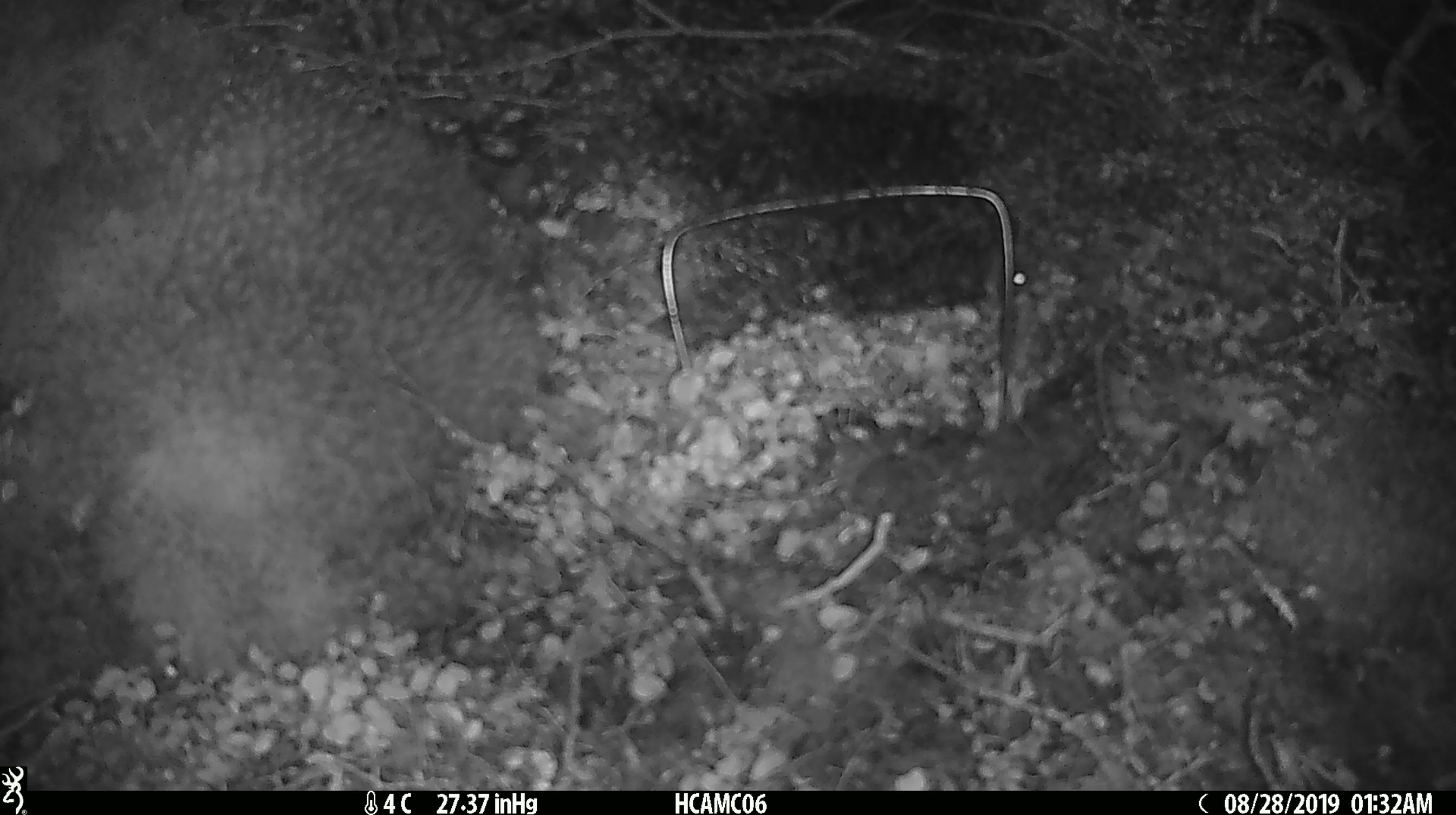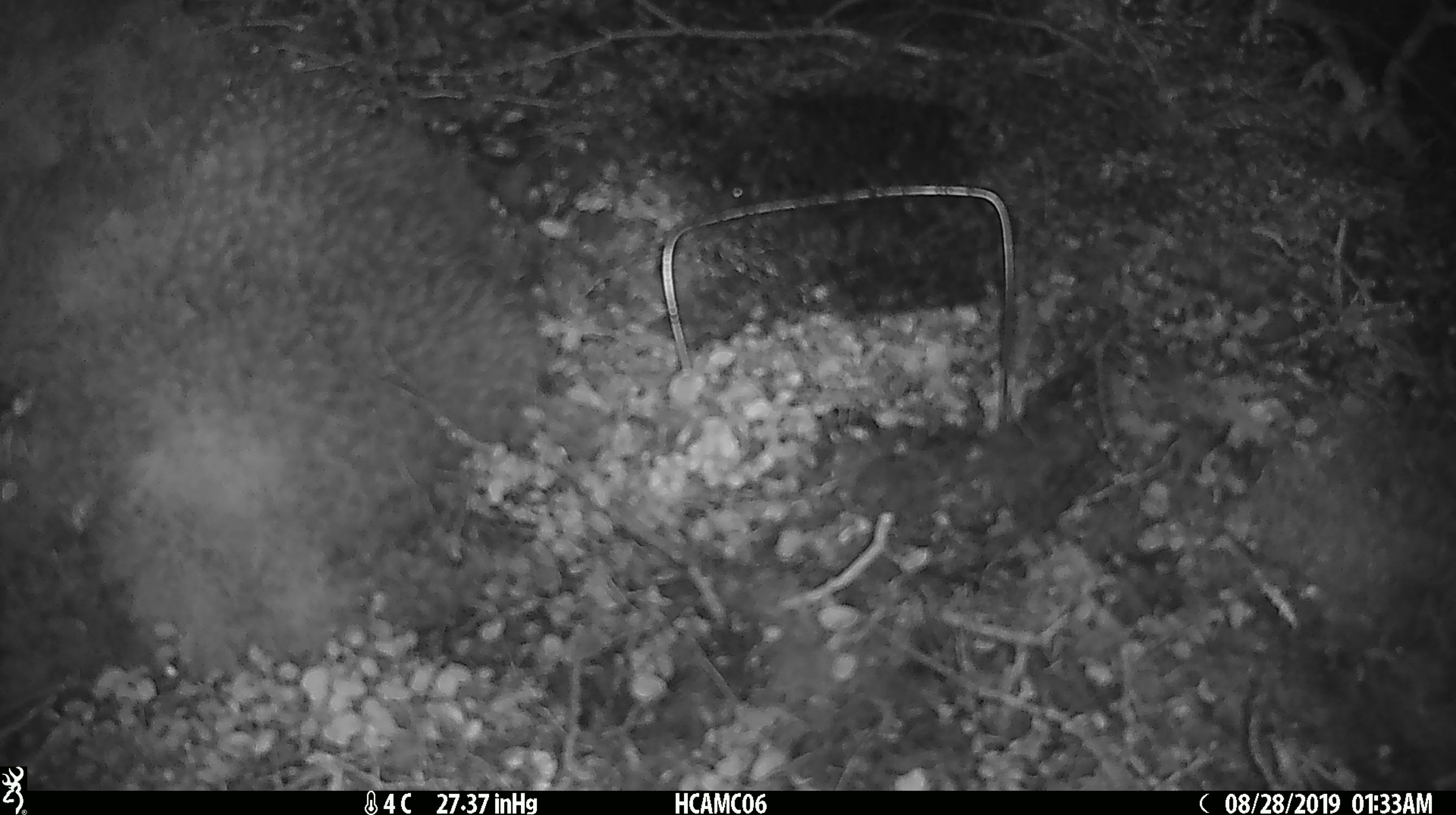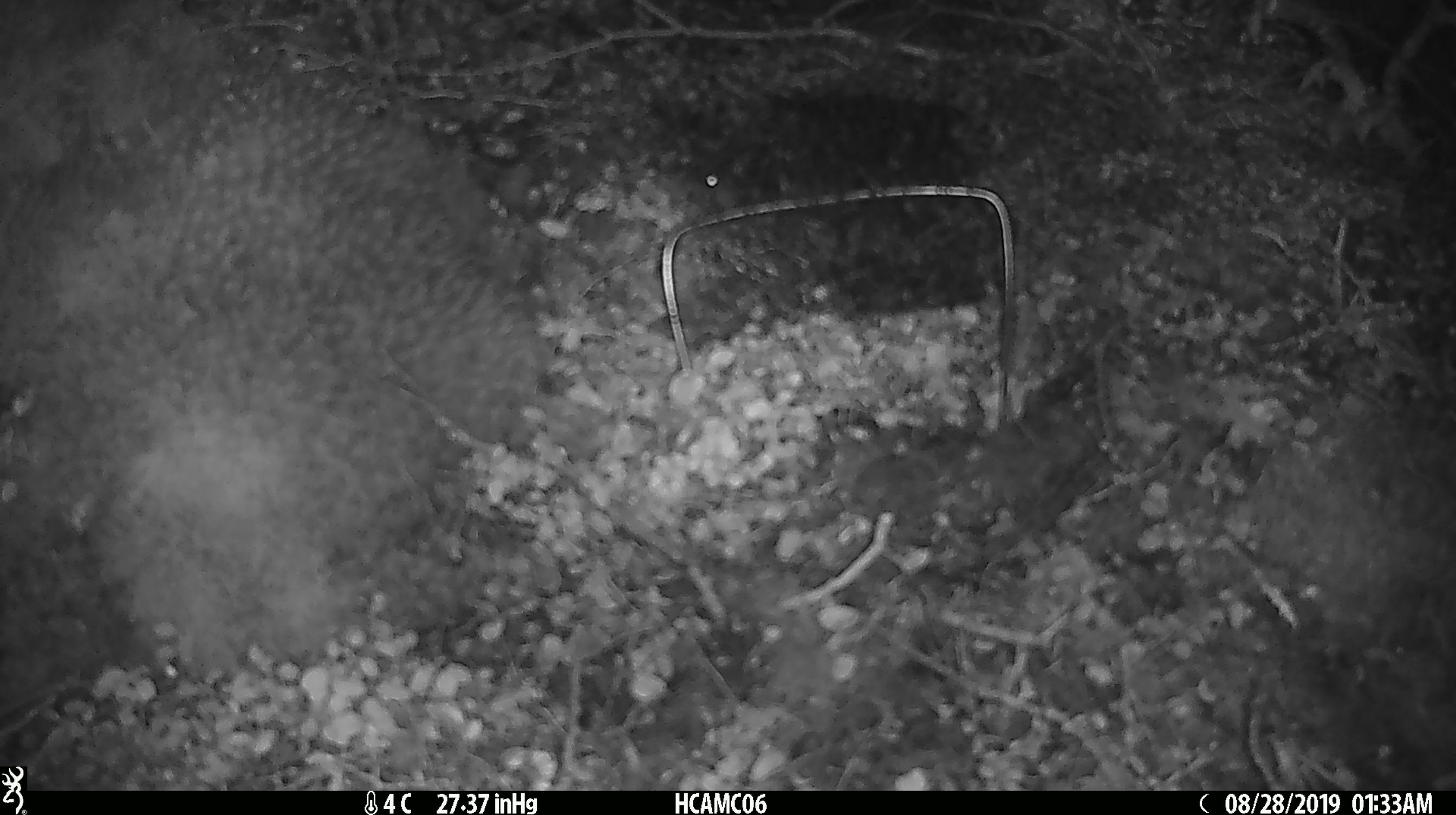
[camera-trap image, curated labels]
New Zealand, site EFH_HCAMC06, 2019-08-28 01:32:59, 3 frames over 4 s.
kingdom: Animalia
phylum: Chordata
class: Mammalia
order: Rodentia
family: Muridae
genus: Mus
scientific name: Mus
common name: mouse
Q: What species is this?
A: Mouse (Mus).